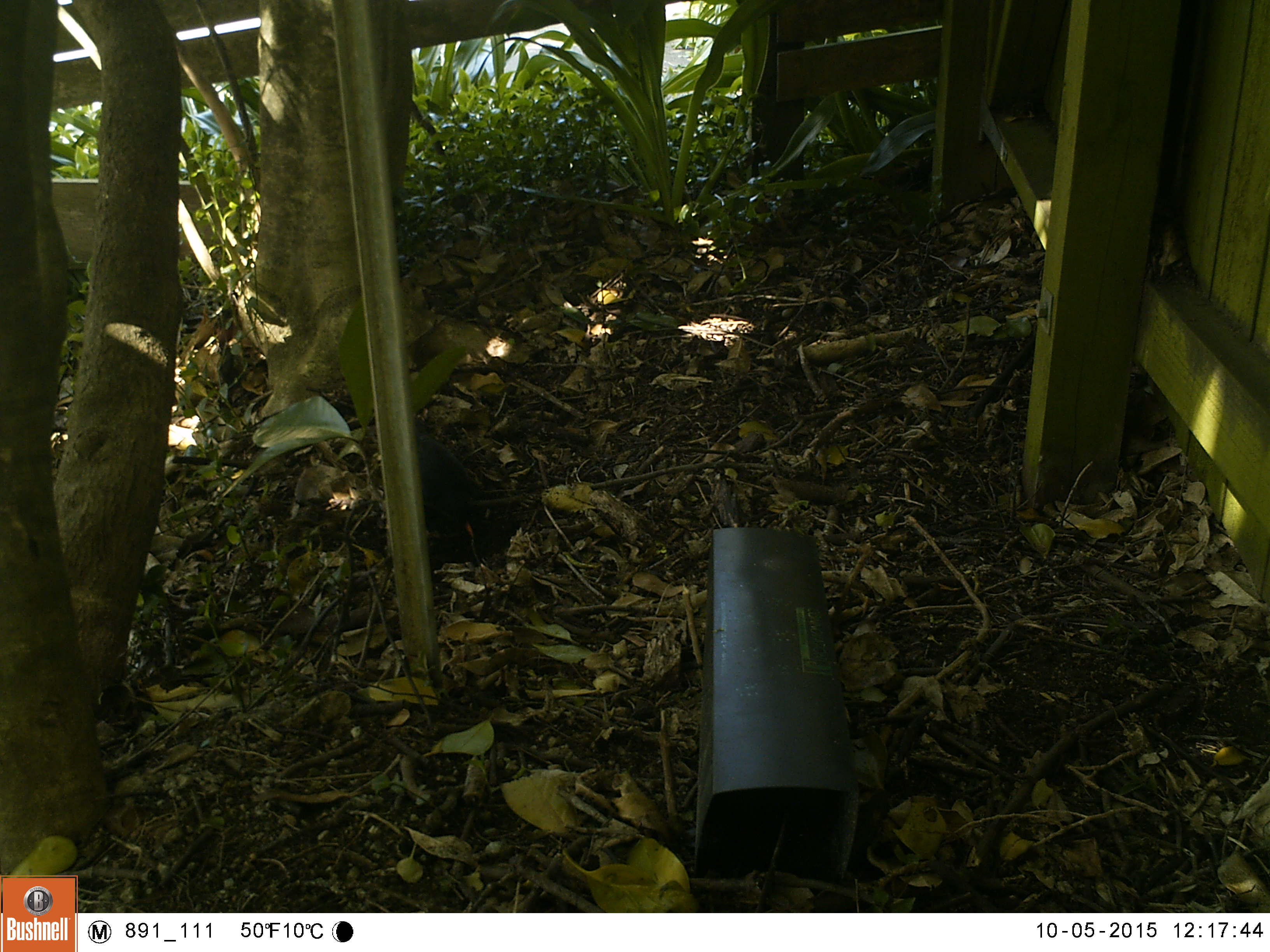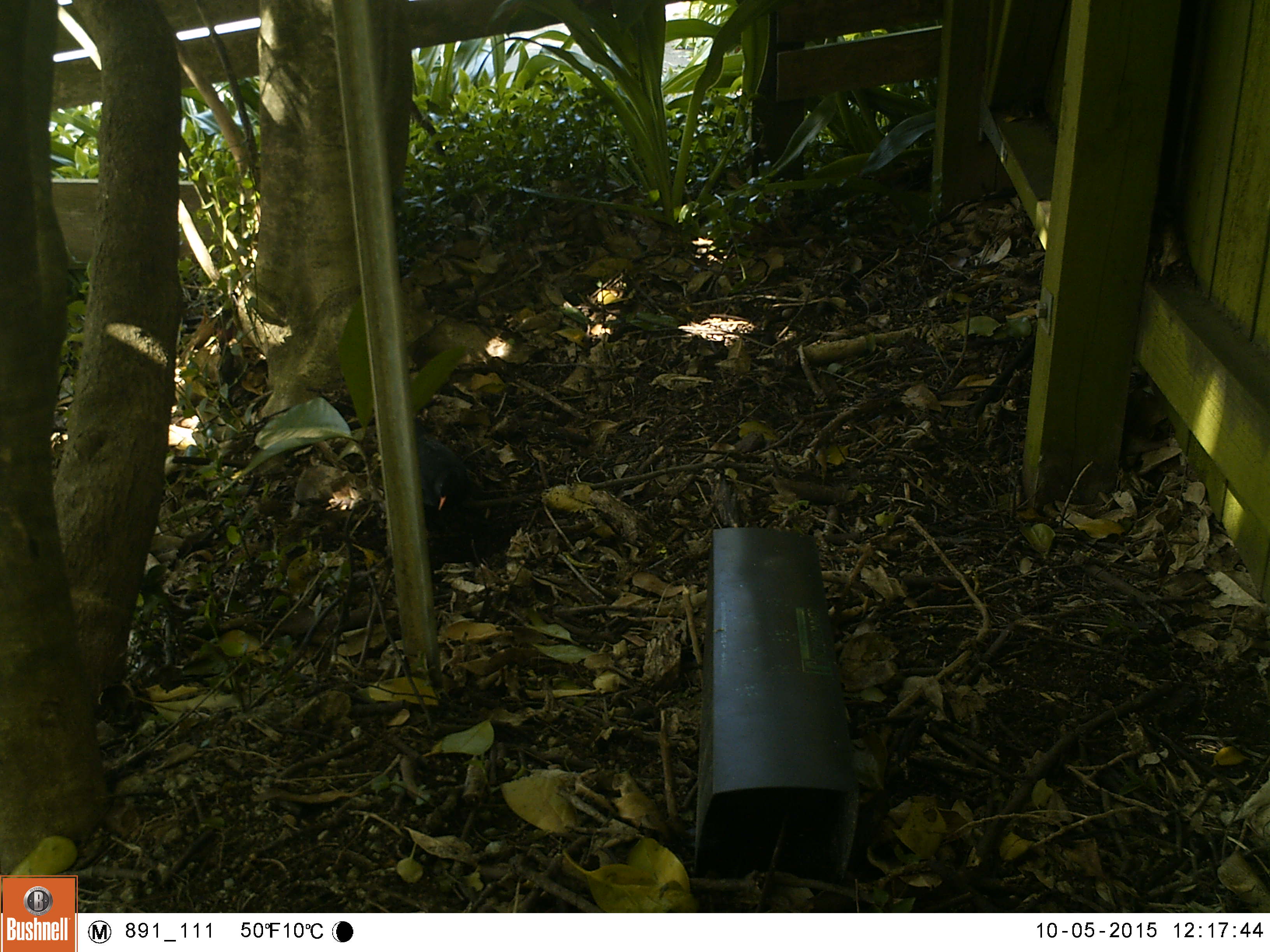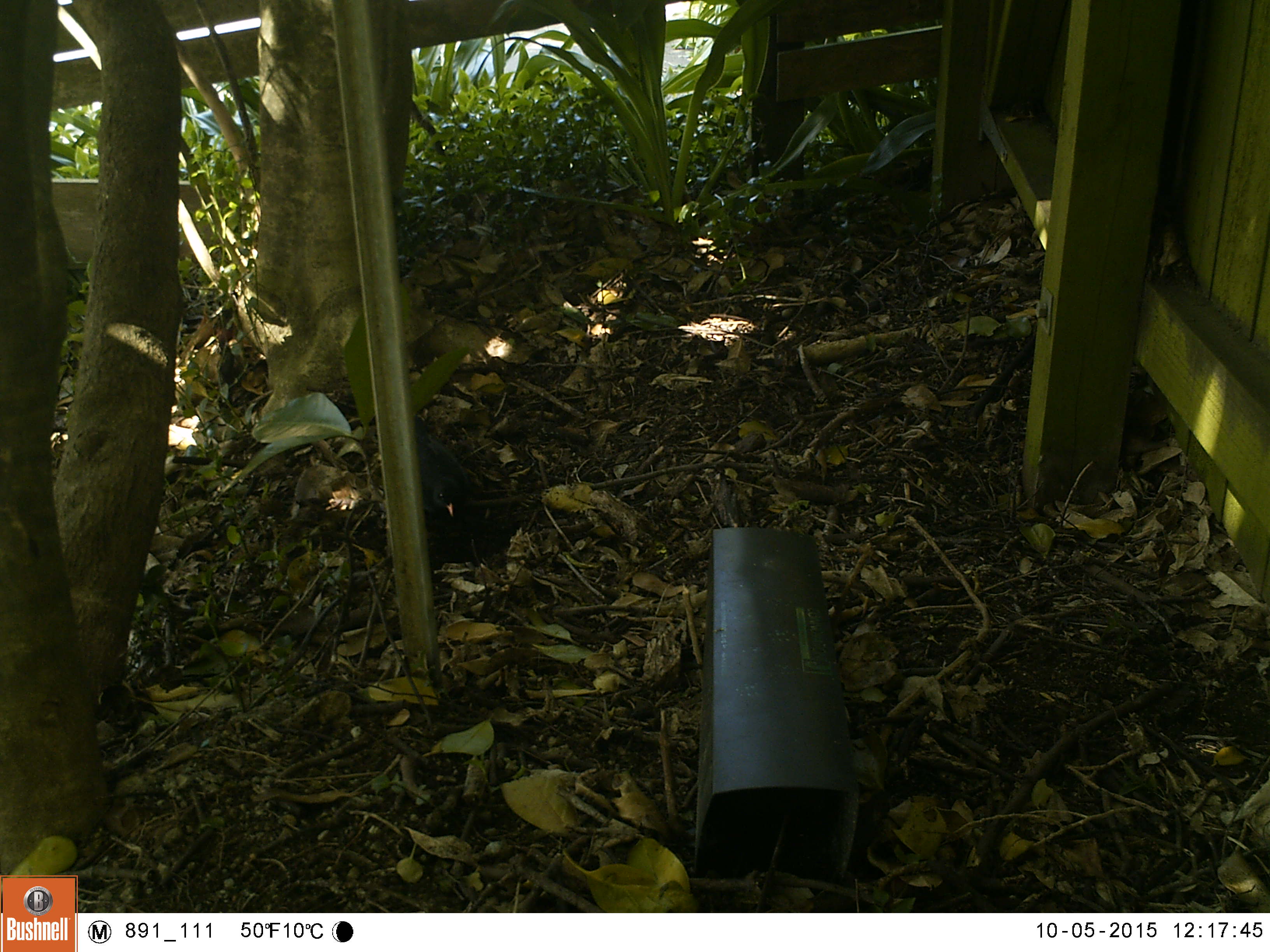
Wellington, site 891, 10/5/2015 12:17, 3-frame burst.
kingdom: Animalia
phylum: Chordata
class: Aves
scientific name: Aves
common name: bird